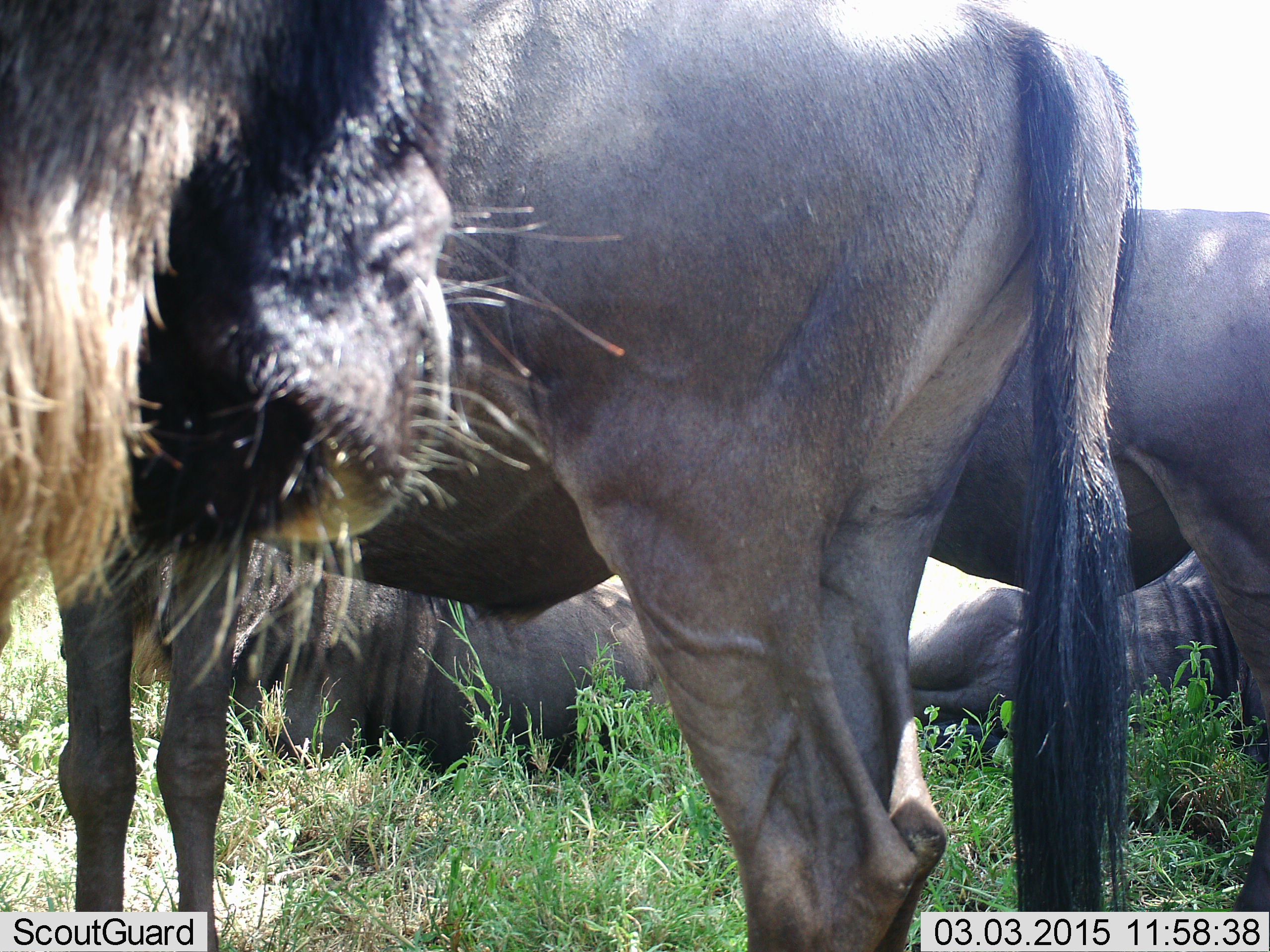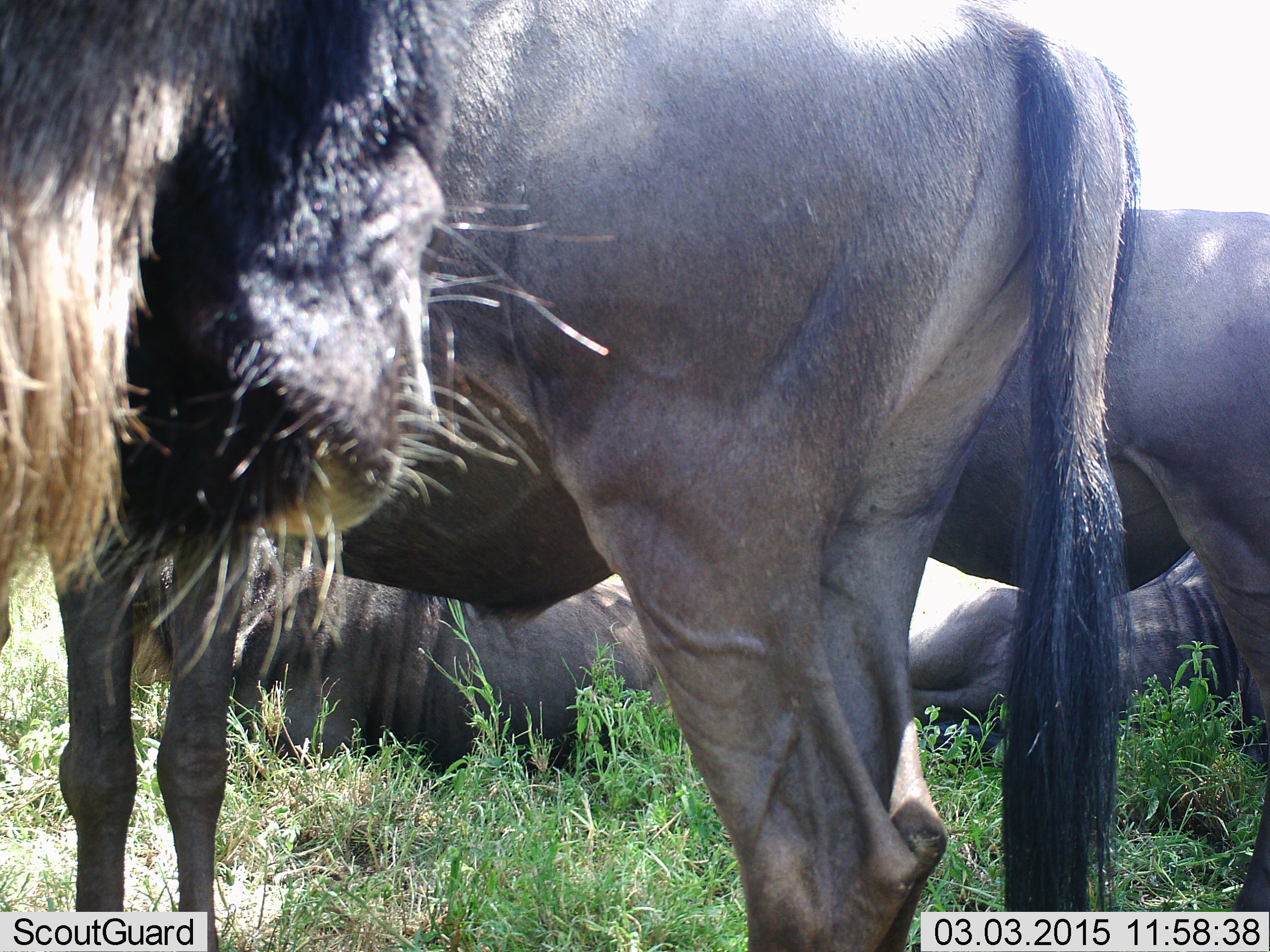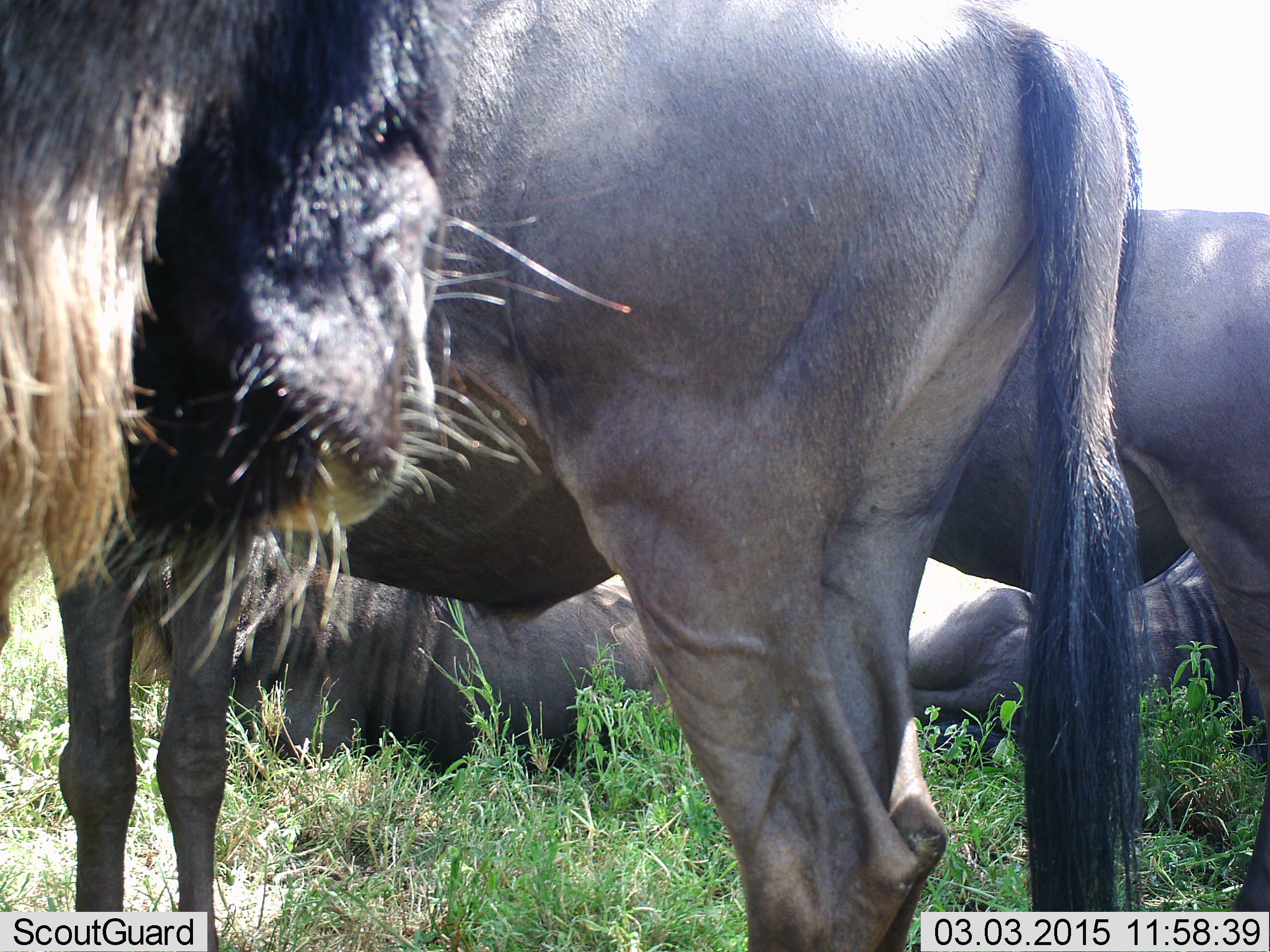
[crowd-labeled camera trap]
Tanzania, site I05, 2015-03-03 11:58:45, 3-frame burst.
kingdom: Animalia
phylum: Chordata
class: Mammalia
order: Artiodactyla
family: Bovidae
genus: Connochaetes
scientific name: Connochaetes taurinus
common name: blue wildebeest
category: wildebeest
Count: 5.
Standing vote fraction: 100%.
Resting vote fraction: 90%.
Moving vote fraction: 0%.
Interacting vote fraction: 0%.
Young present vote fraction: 0%.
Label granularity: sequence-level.